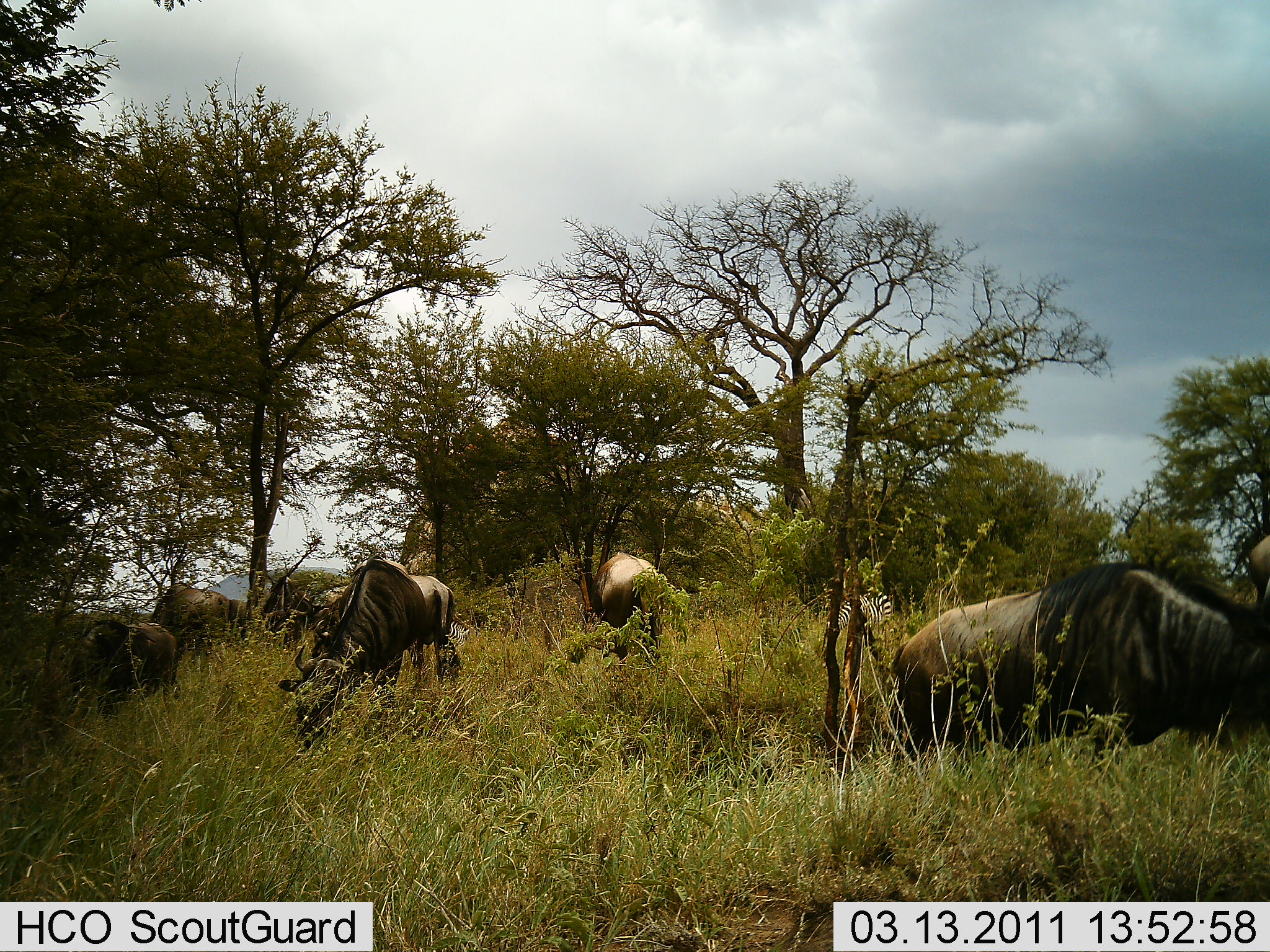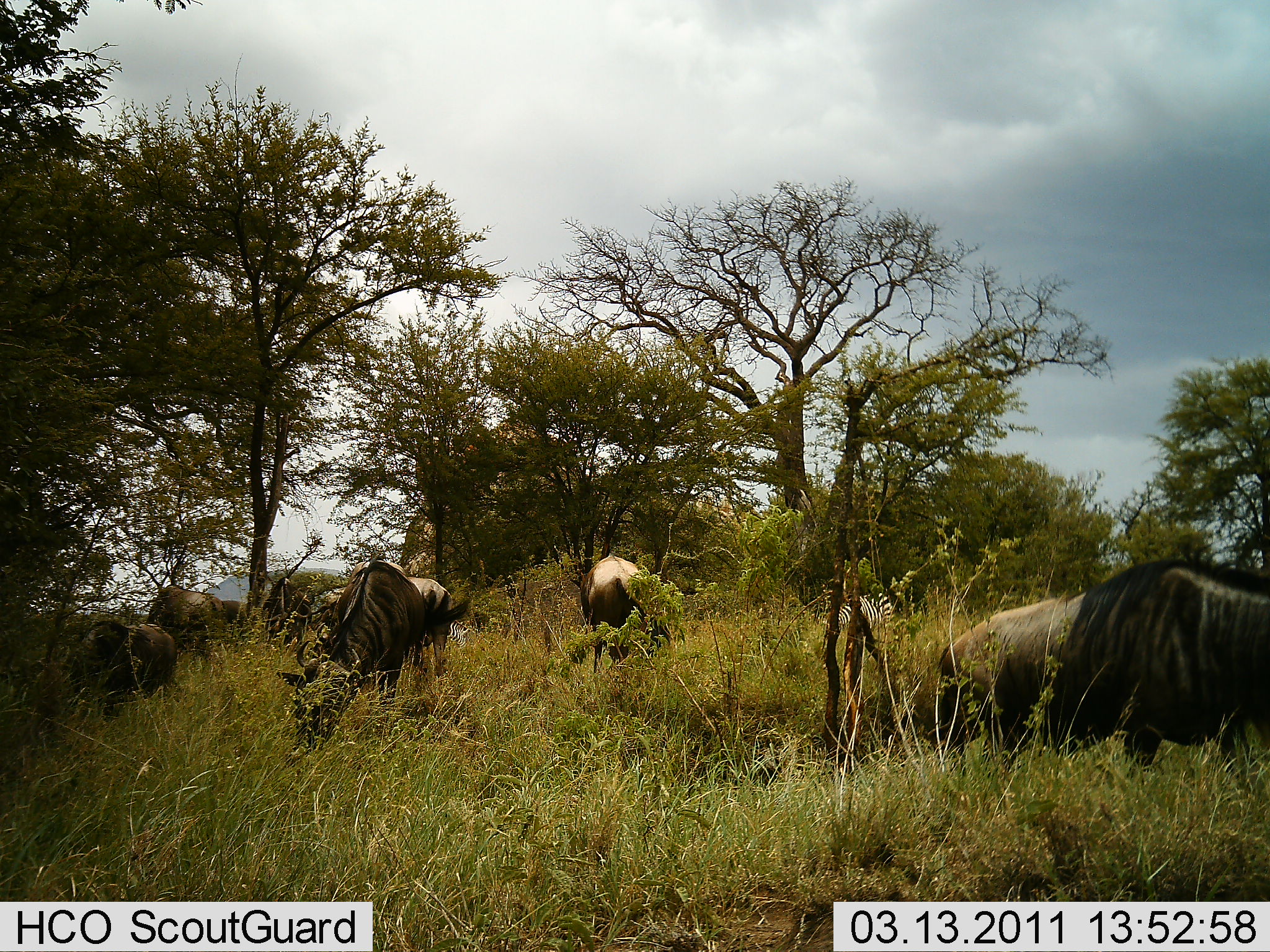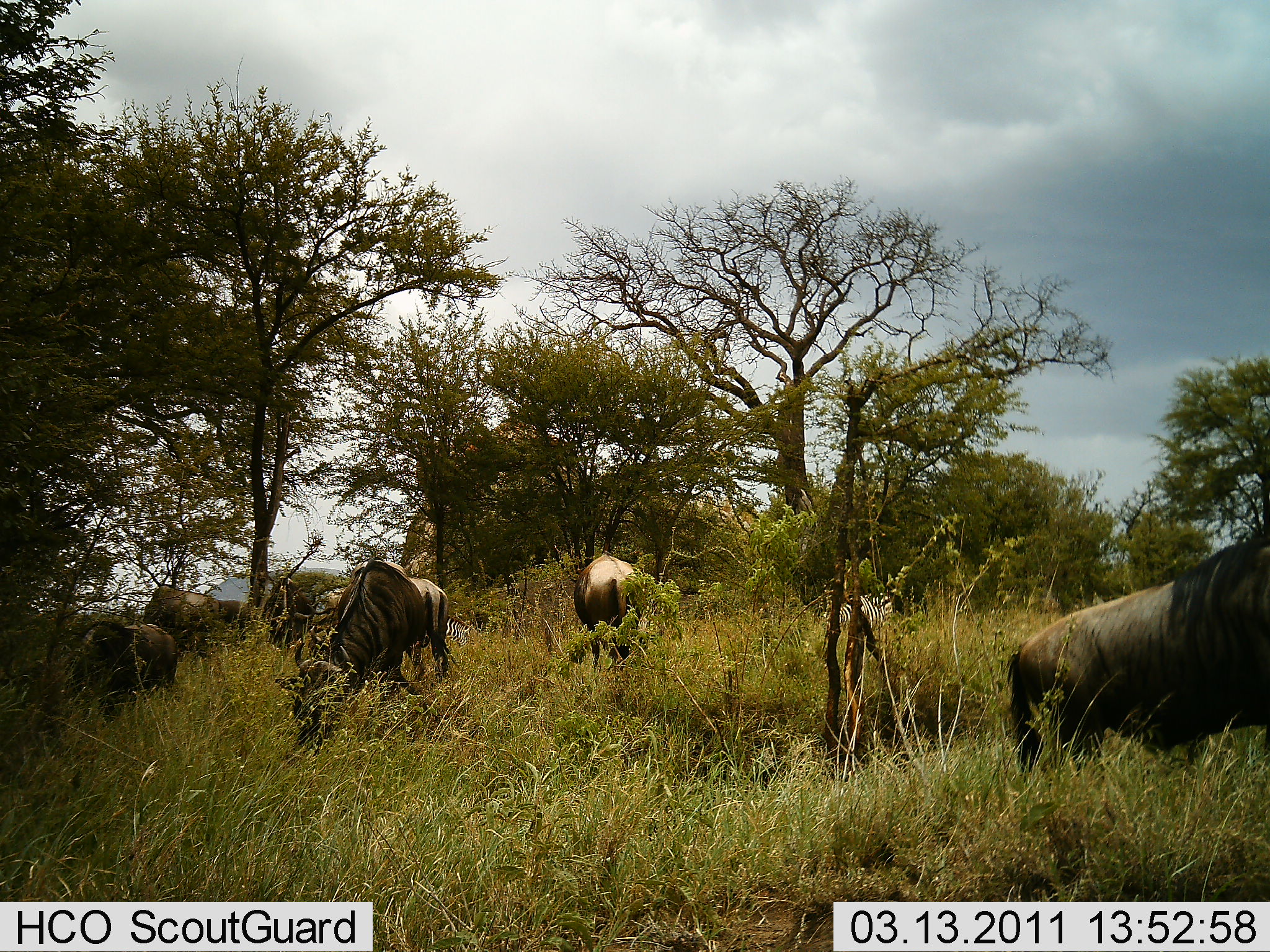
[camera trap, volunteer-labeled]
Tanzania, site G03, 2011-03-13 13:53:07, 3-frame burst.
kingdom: Animalia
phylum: Chordata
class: Mammalia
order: Artiodactyla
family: Bovidae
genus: Connochaetes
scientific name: Connochaetes taurinus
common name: blue wildebeest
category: wildebeest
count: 6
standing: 21%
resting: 0%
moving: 21%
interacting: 0%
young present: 0%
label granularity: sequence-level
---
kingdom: Animalia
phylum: Chordata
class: Mammalia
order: Perissodactyla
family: Equidae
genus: Equus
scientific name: Equus quagga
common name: plains zebra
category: zebra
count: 1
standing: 15%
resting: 0%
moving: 0%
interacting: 0%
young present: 0%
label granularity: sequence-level